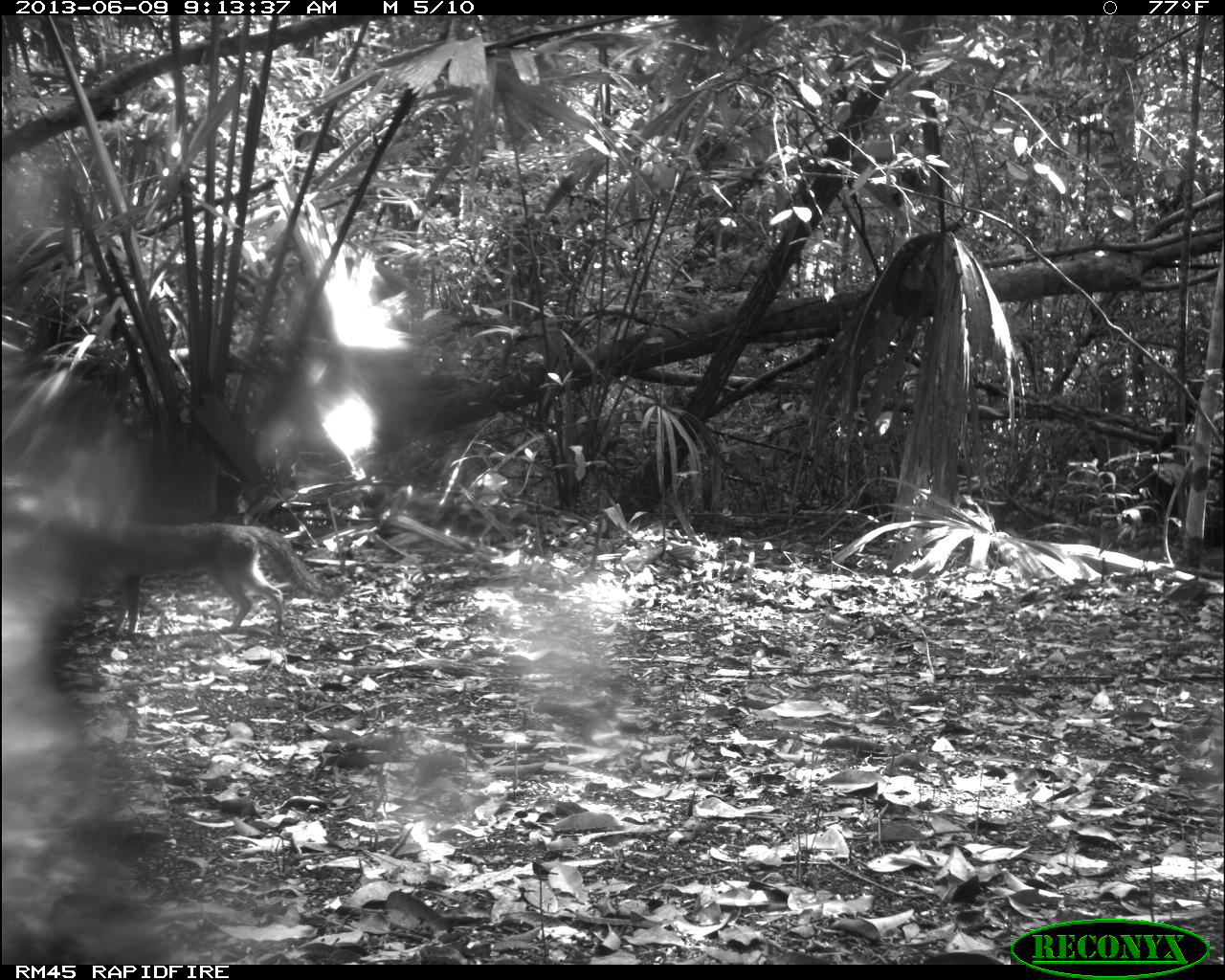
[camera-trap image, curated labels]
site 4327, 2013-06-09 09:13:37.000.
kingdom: Animalia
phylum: Chordata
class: Mammalia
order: Carnivora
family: Canidae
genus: Urocyon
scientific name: Urocyon cinereoargenteus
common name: gray fox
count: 1